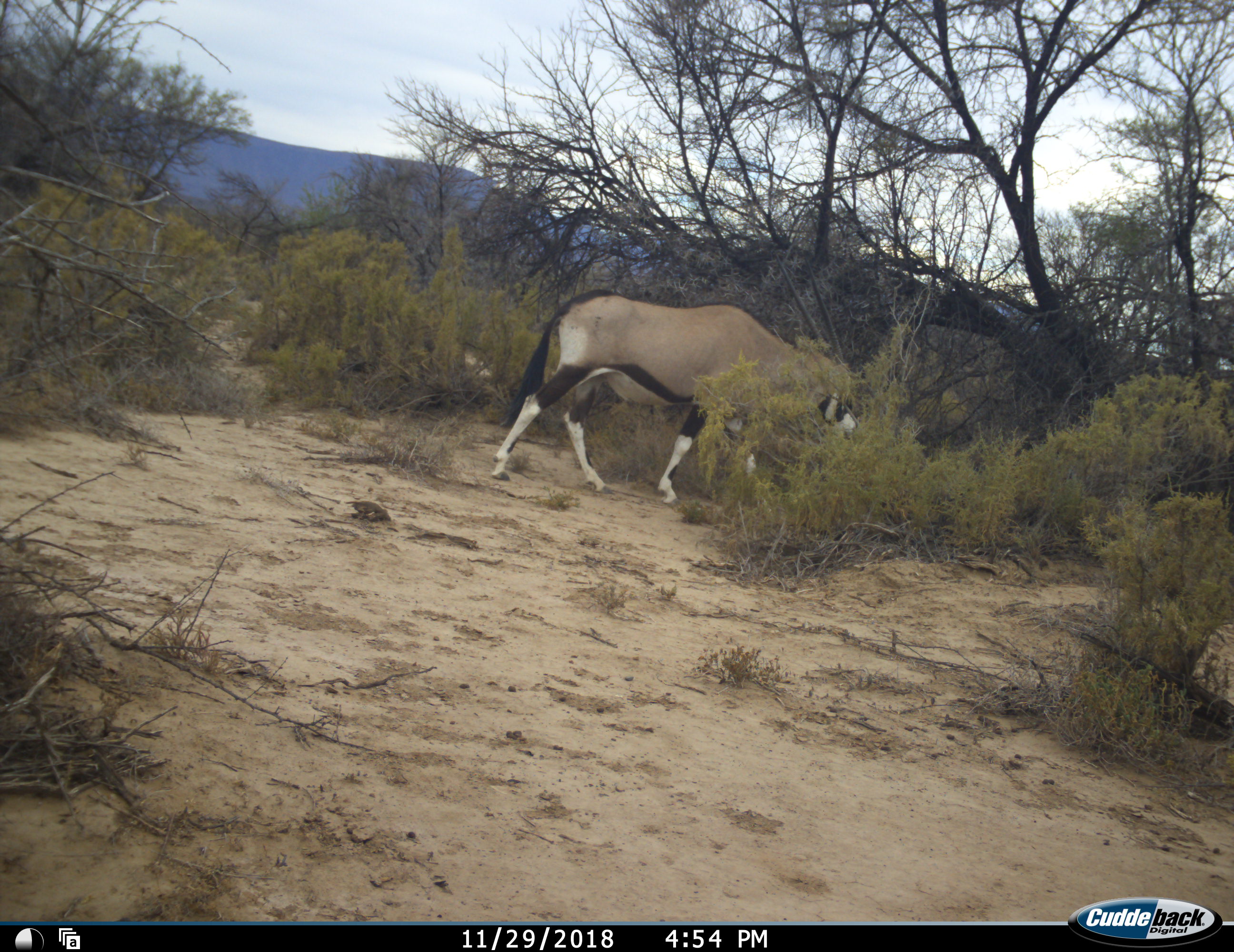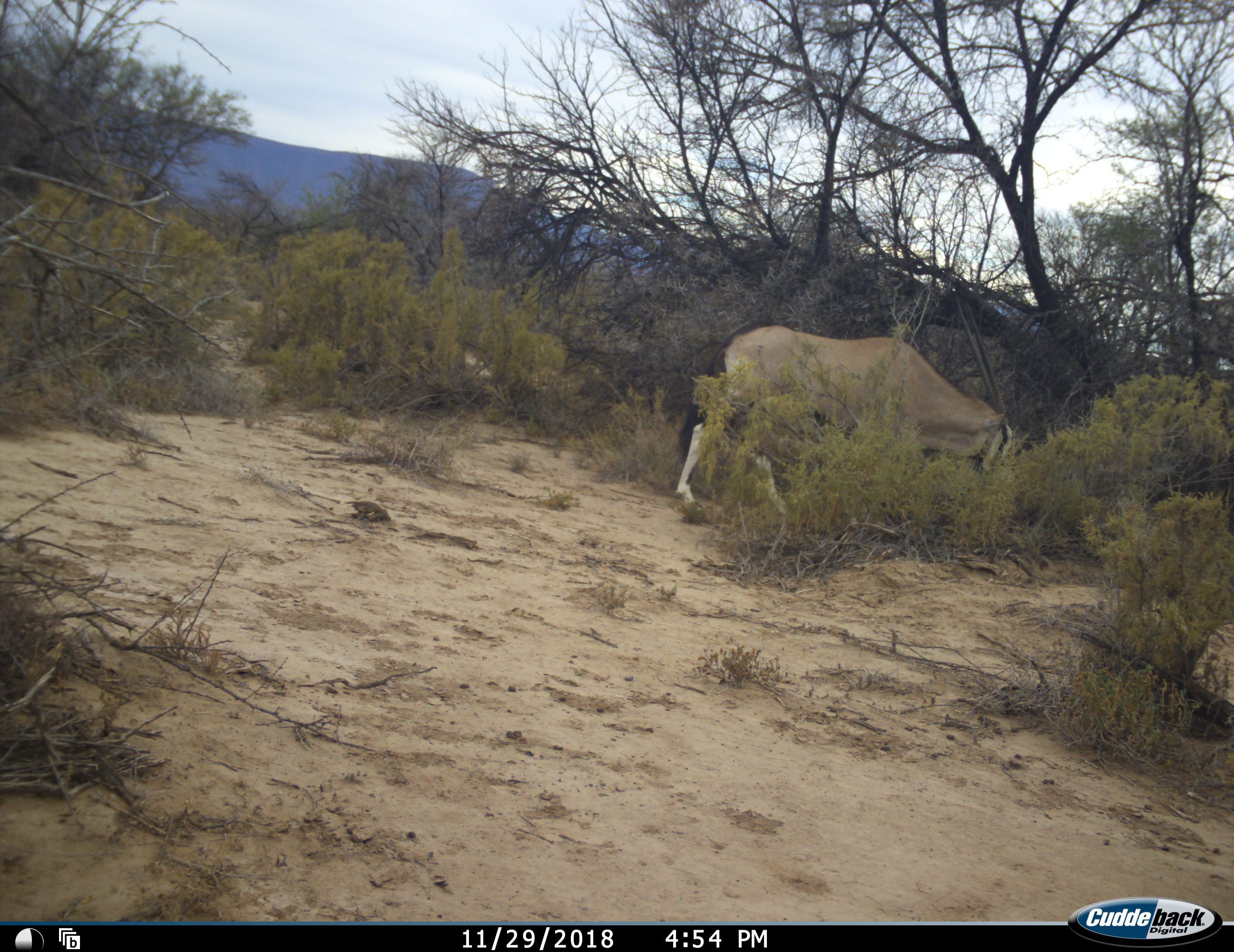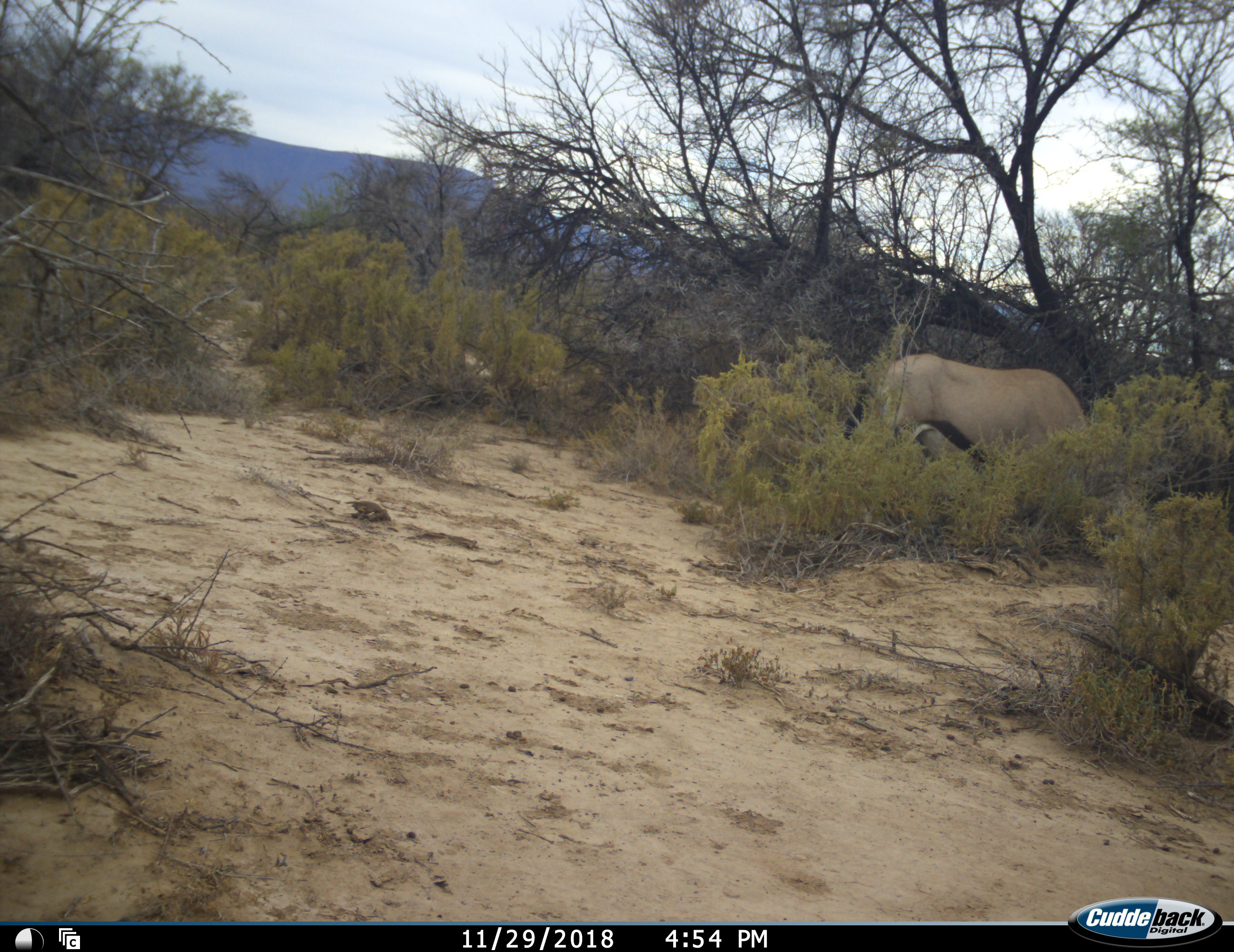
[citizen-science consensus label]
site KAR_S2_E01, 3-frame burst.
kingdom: Animalia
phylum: Chordata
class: Mammalia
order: Artiodactyla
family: Bovidae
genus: Oryx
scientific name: Oryx gazella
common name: gemsbok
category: oryx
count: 1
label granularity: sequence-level